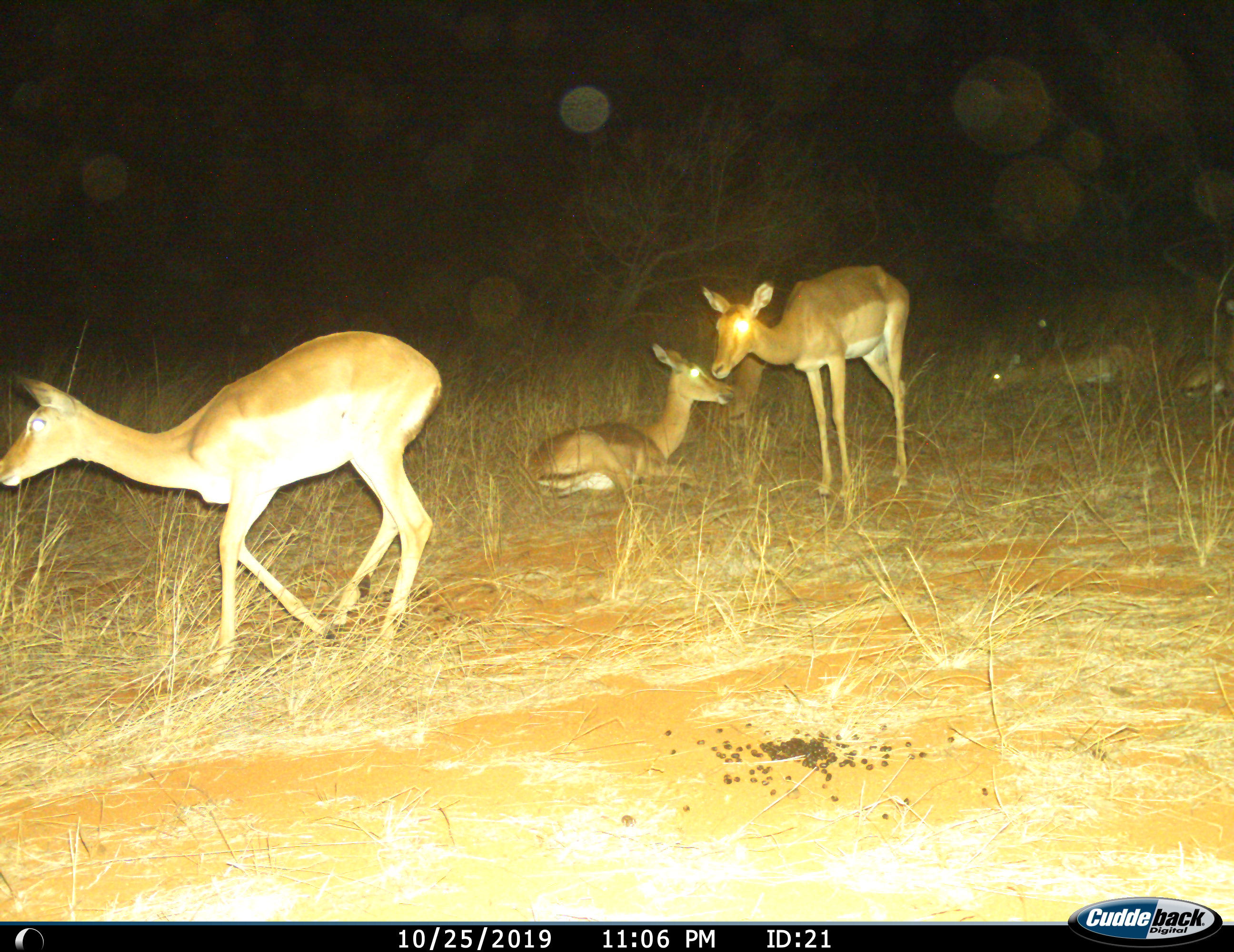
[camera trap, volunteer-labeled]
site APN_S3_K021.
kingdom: Animalia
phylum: Chordata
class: Mammalia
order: Artiodactyla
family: Bovidae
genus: Aepyceros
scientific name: Aepyceros melampus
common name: impala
Impala (Aepyceros melampus), count 5. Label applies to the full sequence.